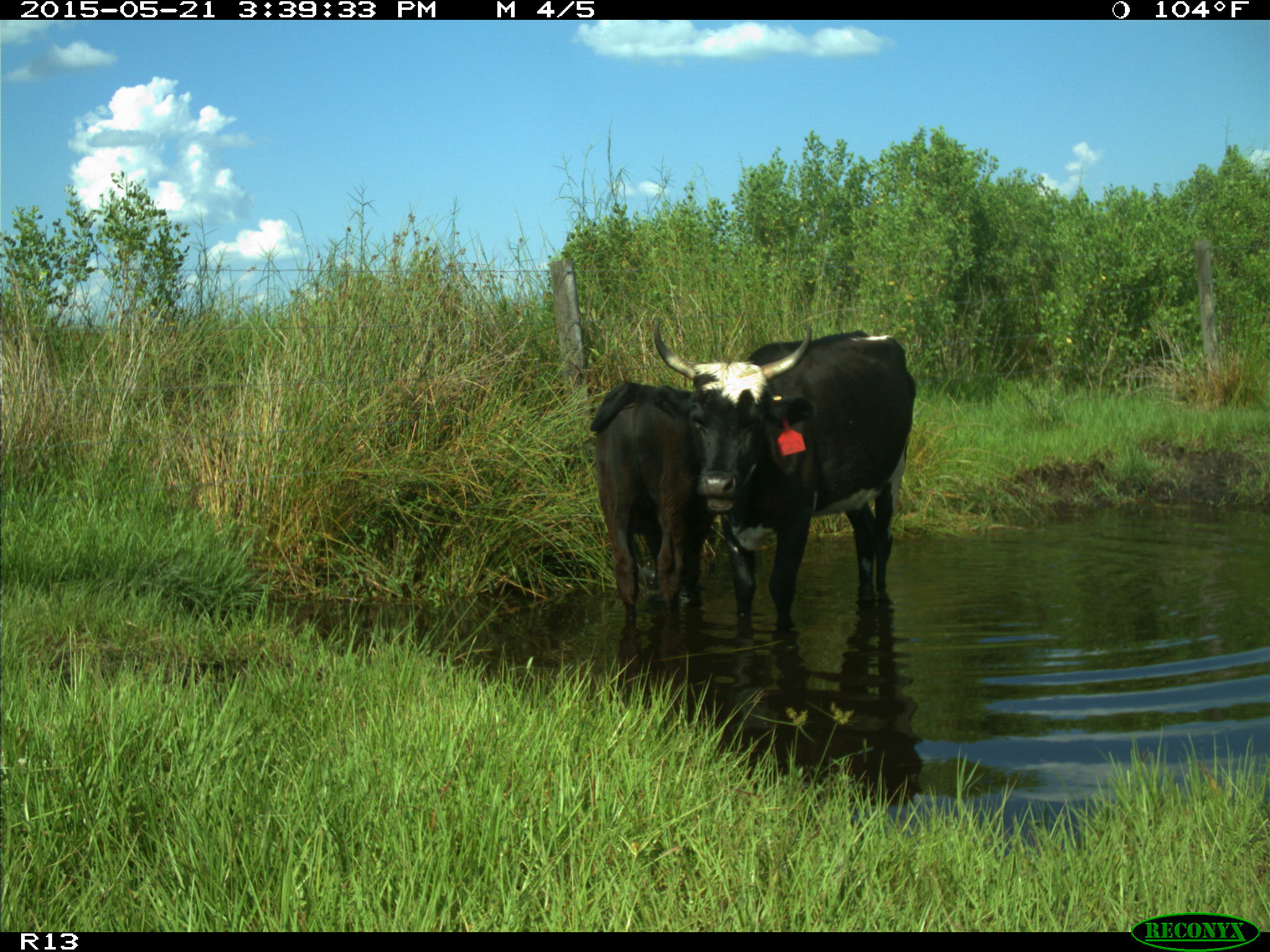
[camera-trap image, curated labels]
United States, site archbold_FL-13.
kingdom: Animalia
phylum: Chordata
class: Mammalia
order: Artiodactyla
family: Bovidae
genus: Bos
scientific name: Bos taurus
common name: domestic cow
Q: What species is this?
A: Bos taurus (domestic cow).